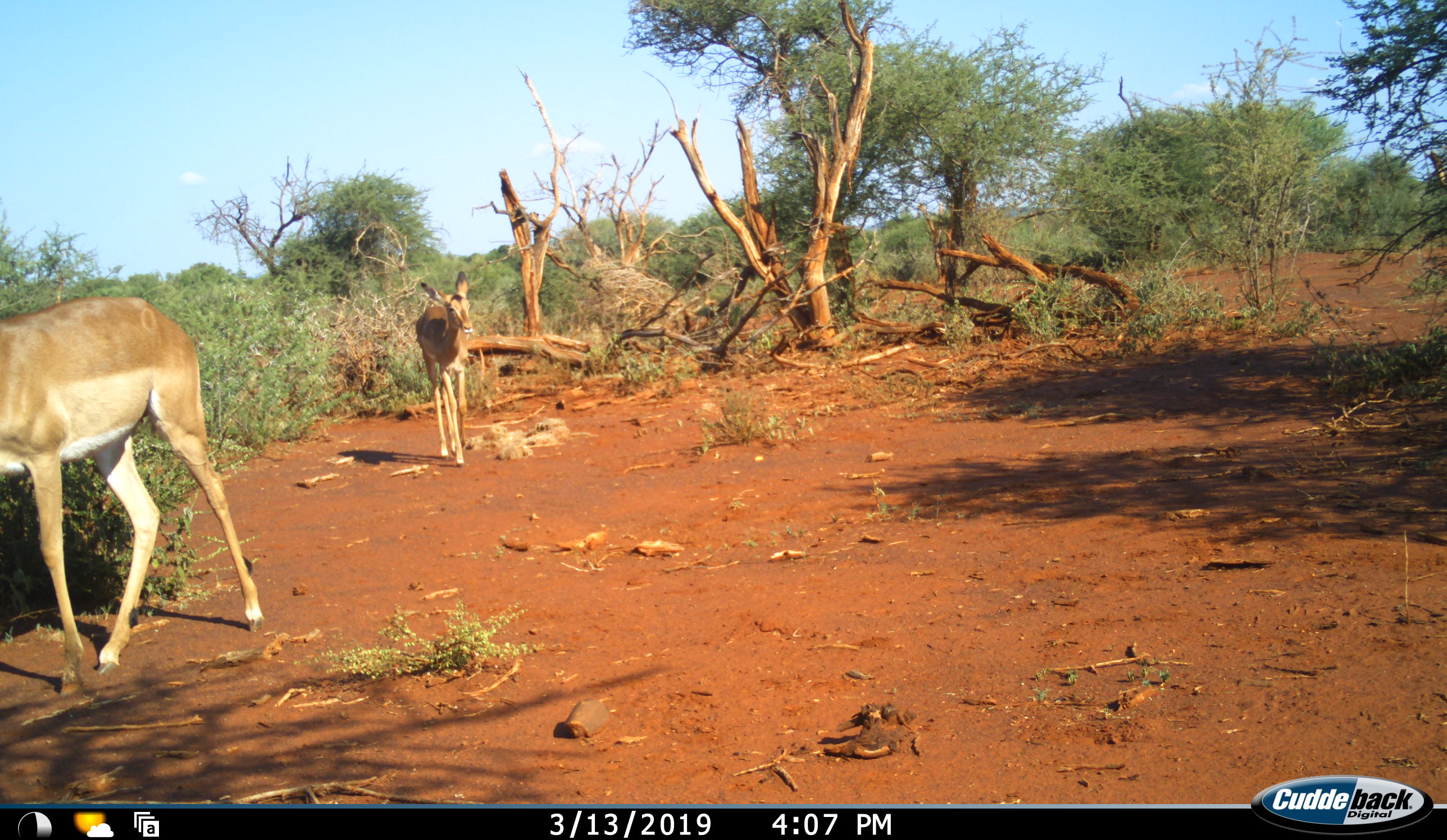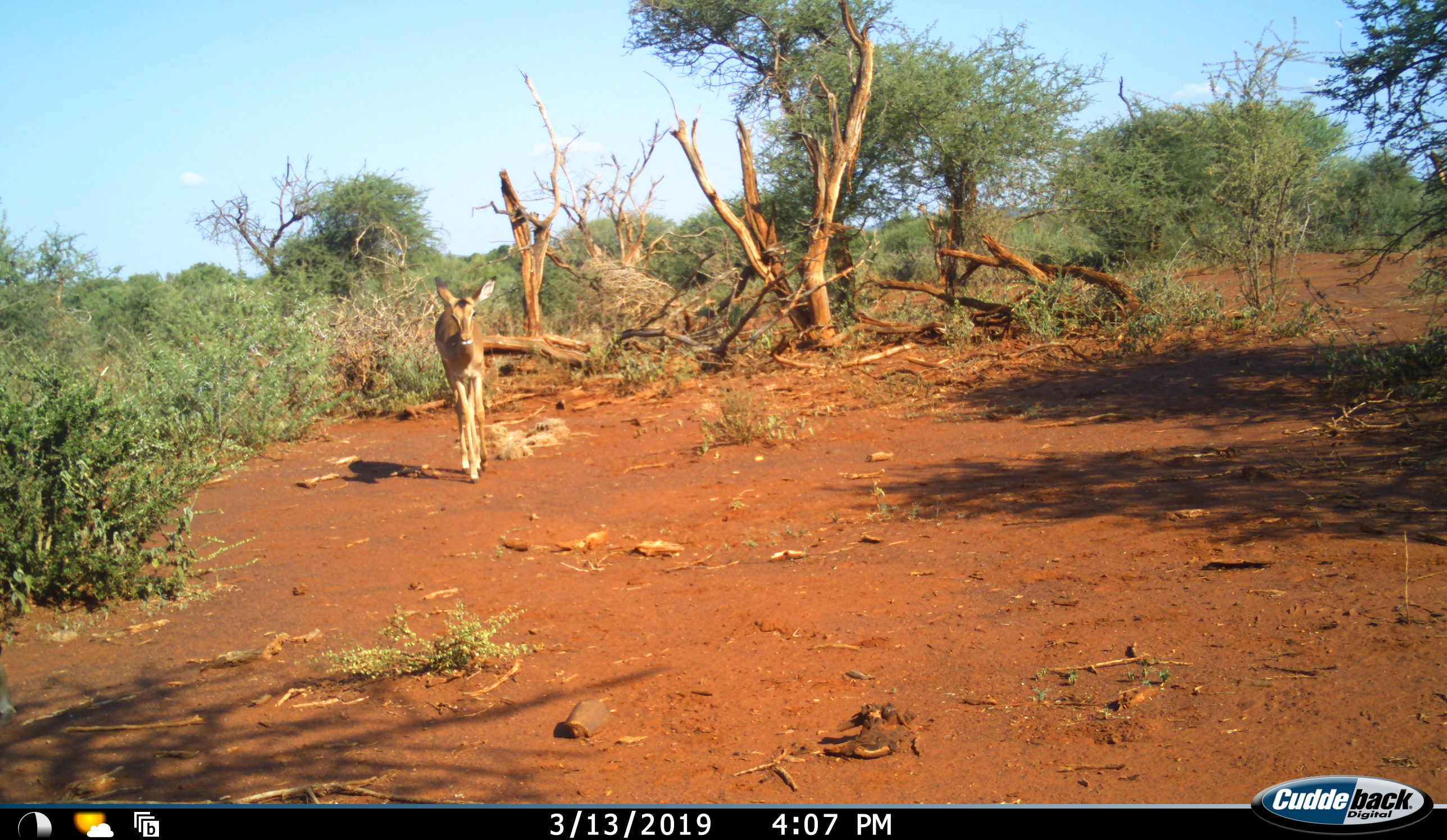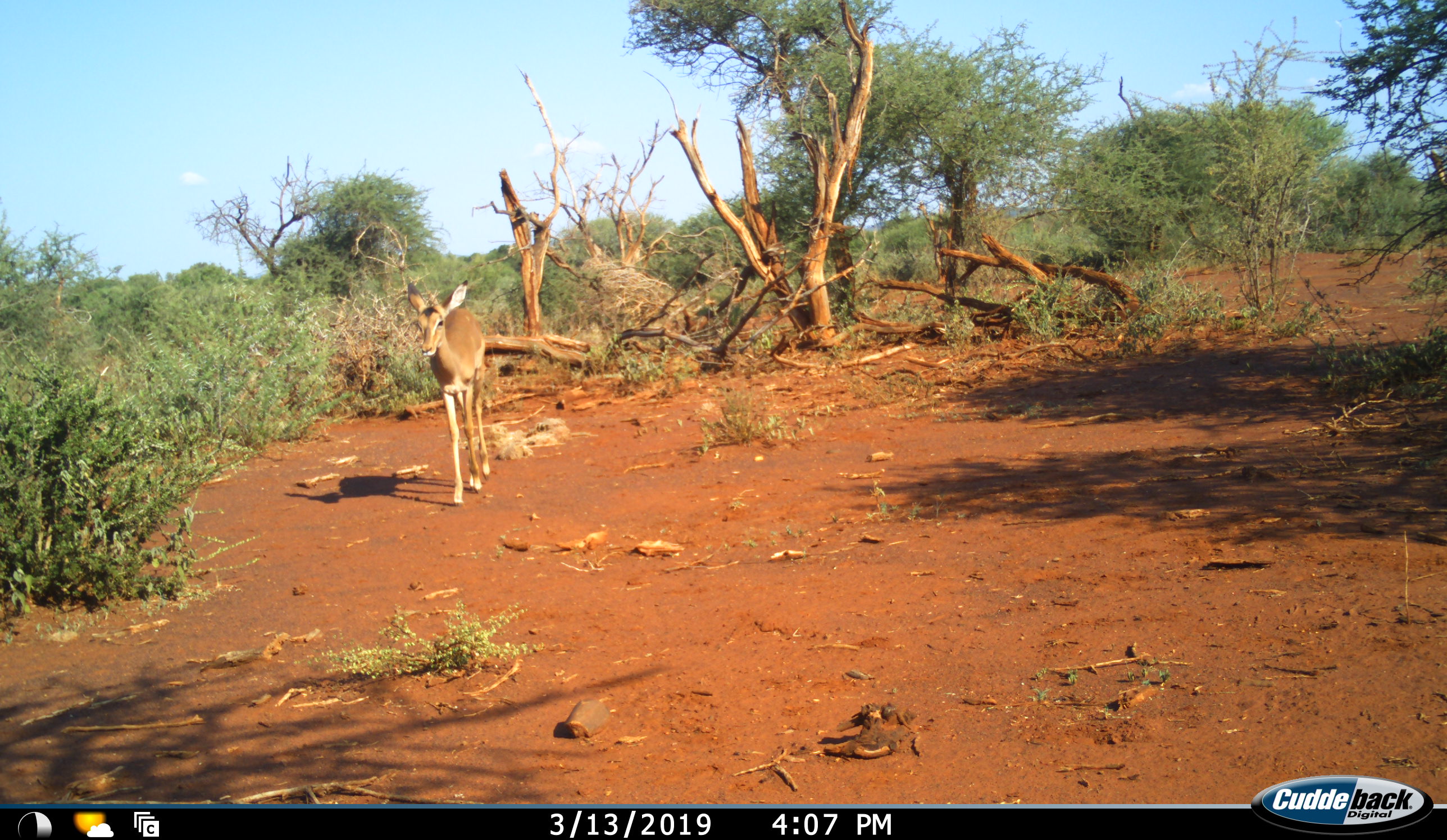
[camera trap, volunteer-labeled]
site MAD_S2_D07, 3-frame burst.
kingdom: Animalia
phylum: Chordata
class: Mammalia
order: Artiodactyla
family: Bovidae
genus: Aepyceros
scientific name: Aepyceros melampus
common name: impala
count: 2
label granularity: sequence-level